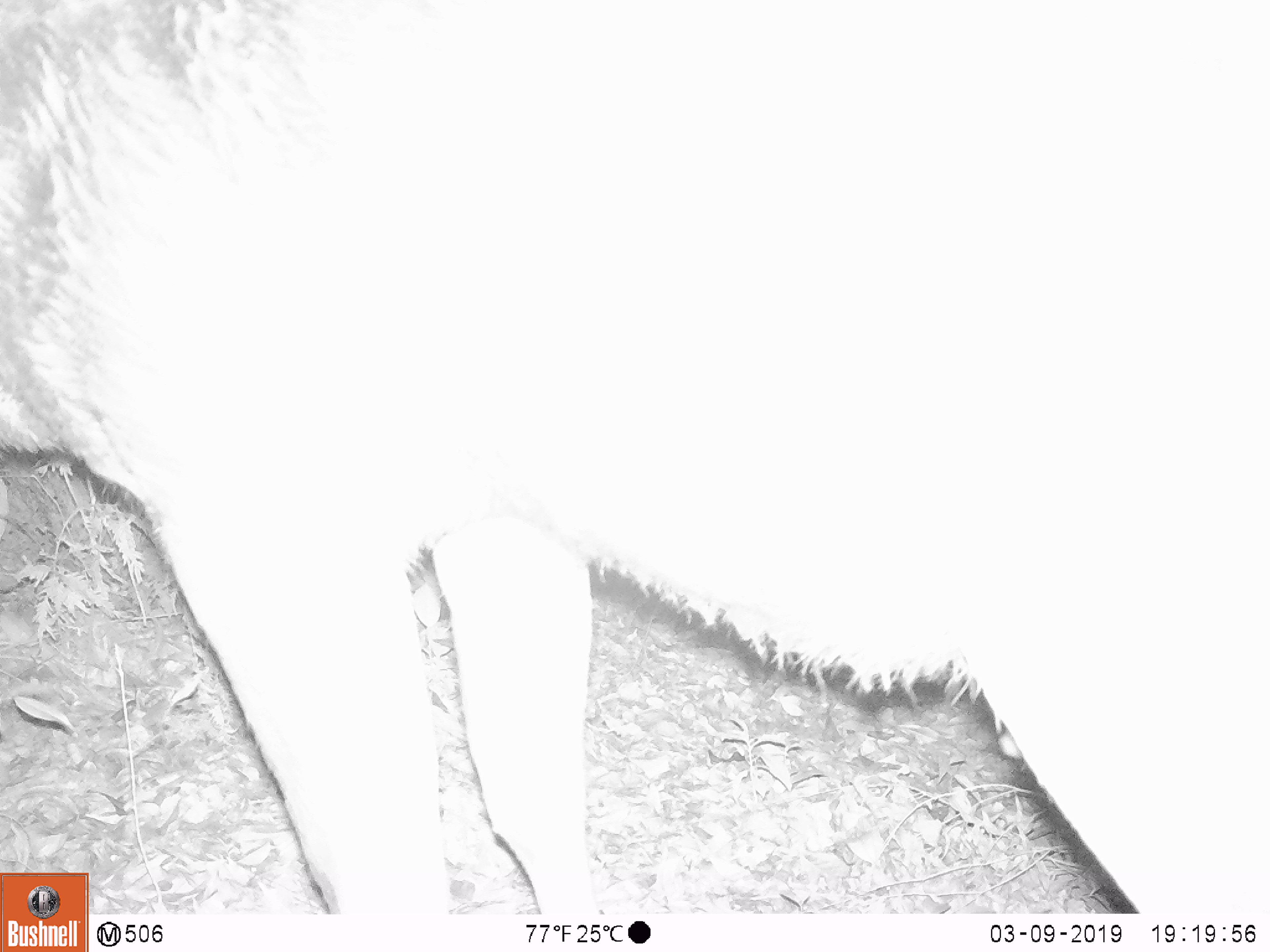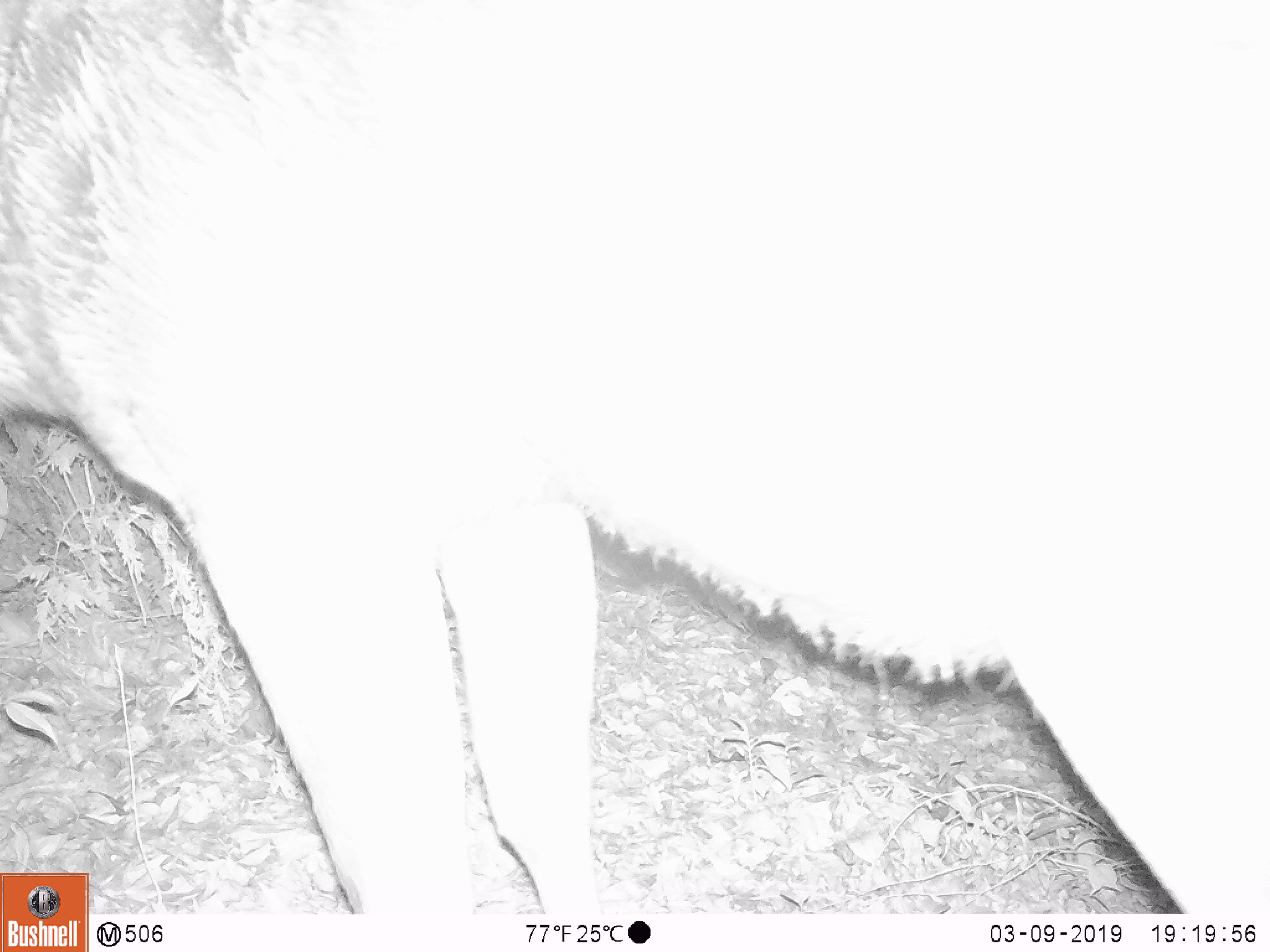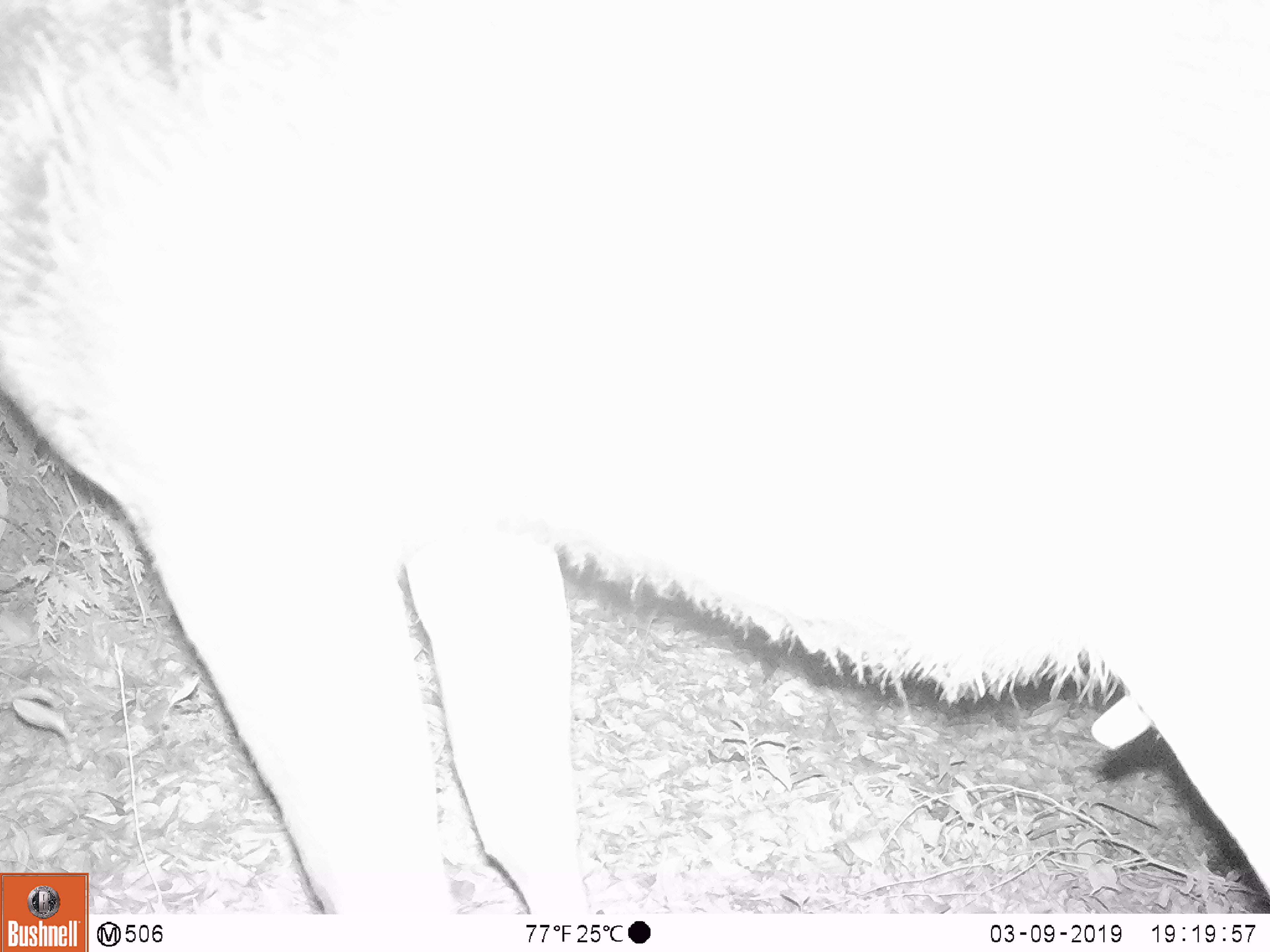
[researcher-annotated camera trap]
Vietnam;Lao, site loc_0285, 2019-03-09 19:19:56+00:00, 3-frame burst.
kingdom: Animalia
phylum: Chordata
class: Mammalia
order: Artiodactyla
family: Cervidae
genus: Rusa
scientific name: Rusa unicolor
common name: sambar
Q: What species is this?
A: Sambar (Rusa unicolor).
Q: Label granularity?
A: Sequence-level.